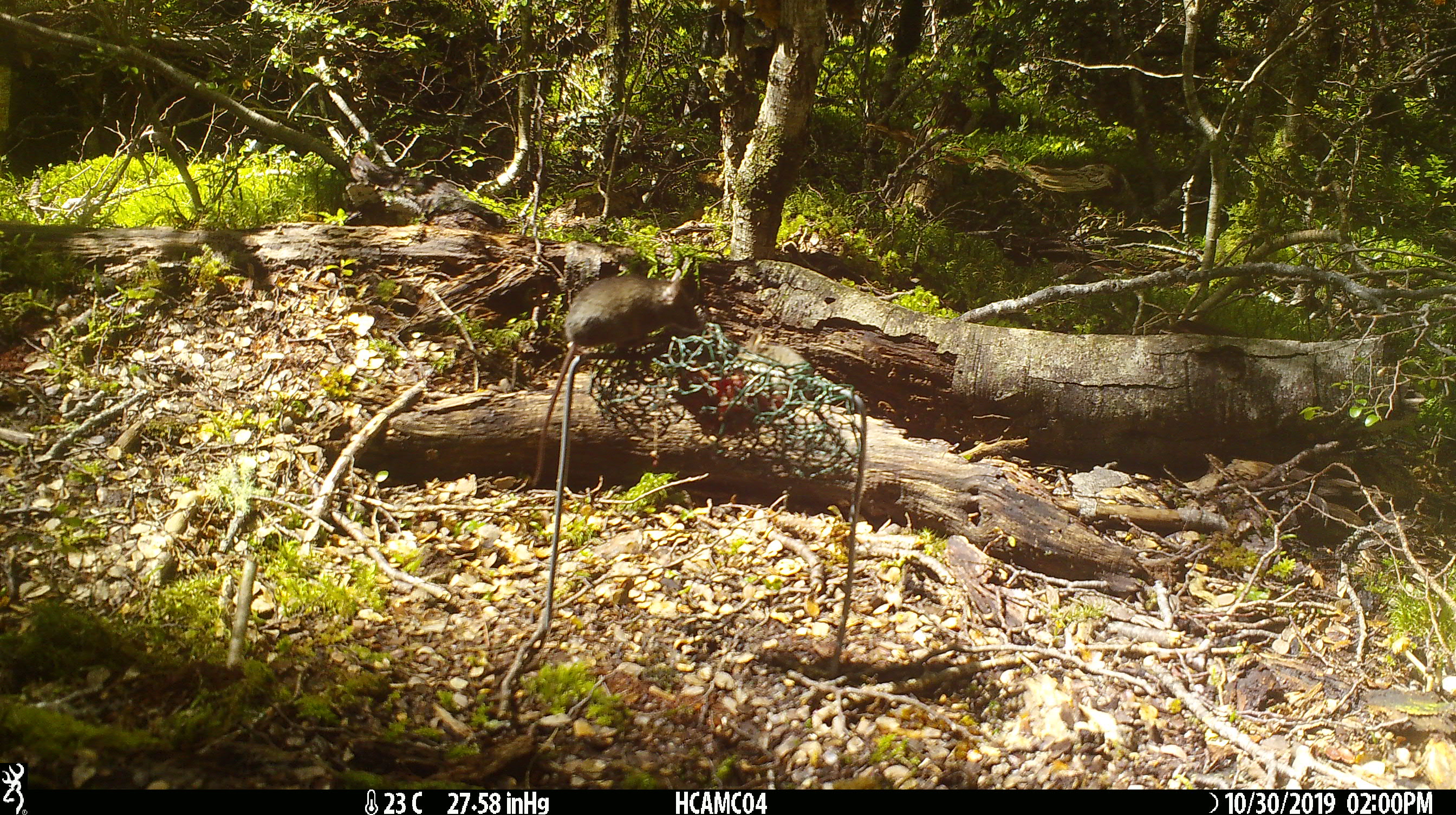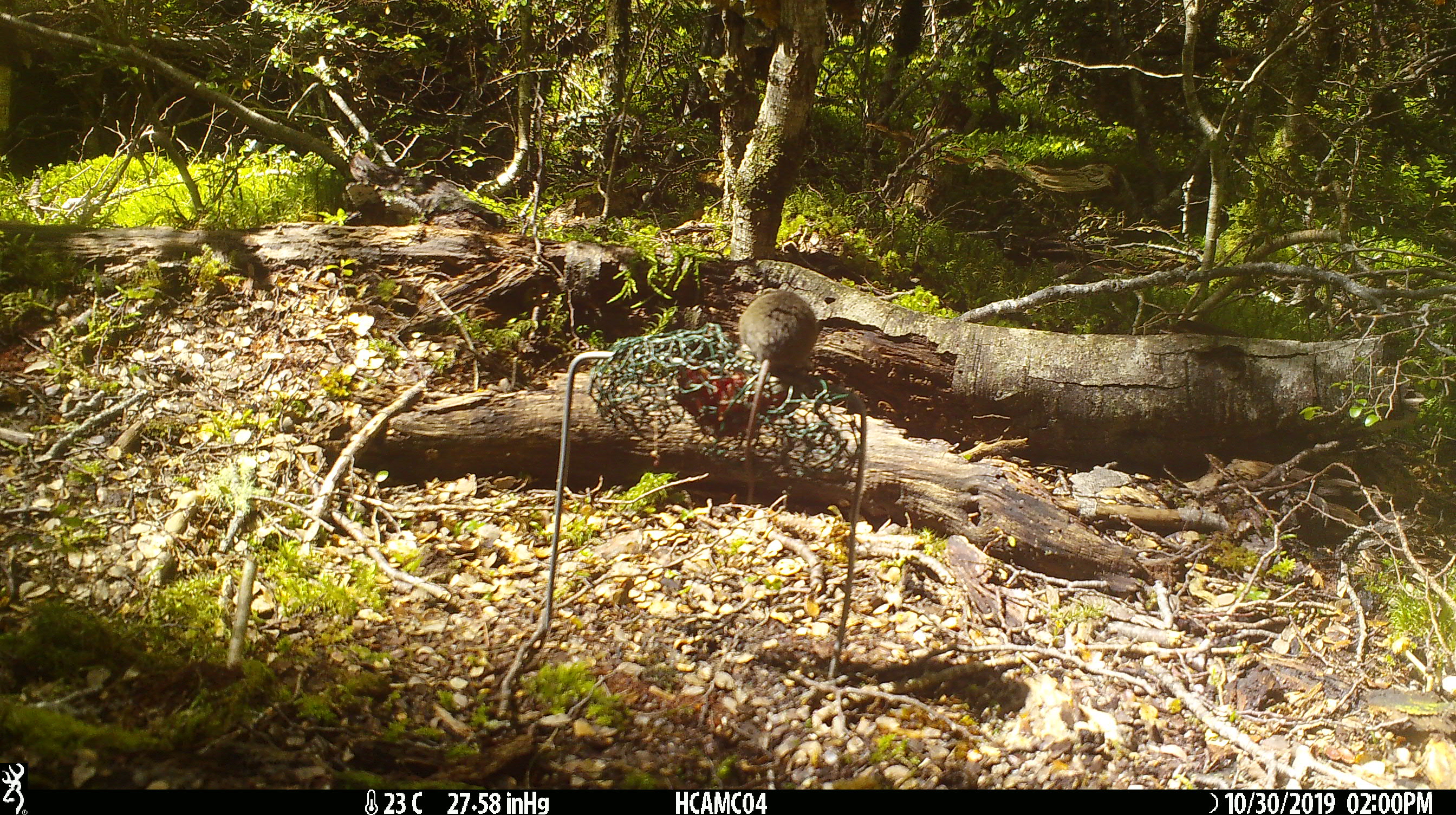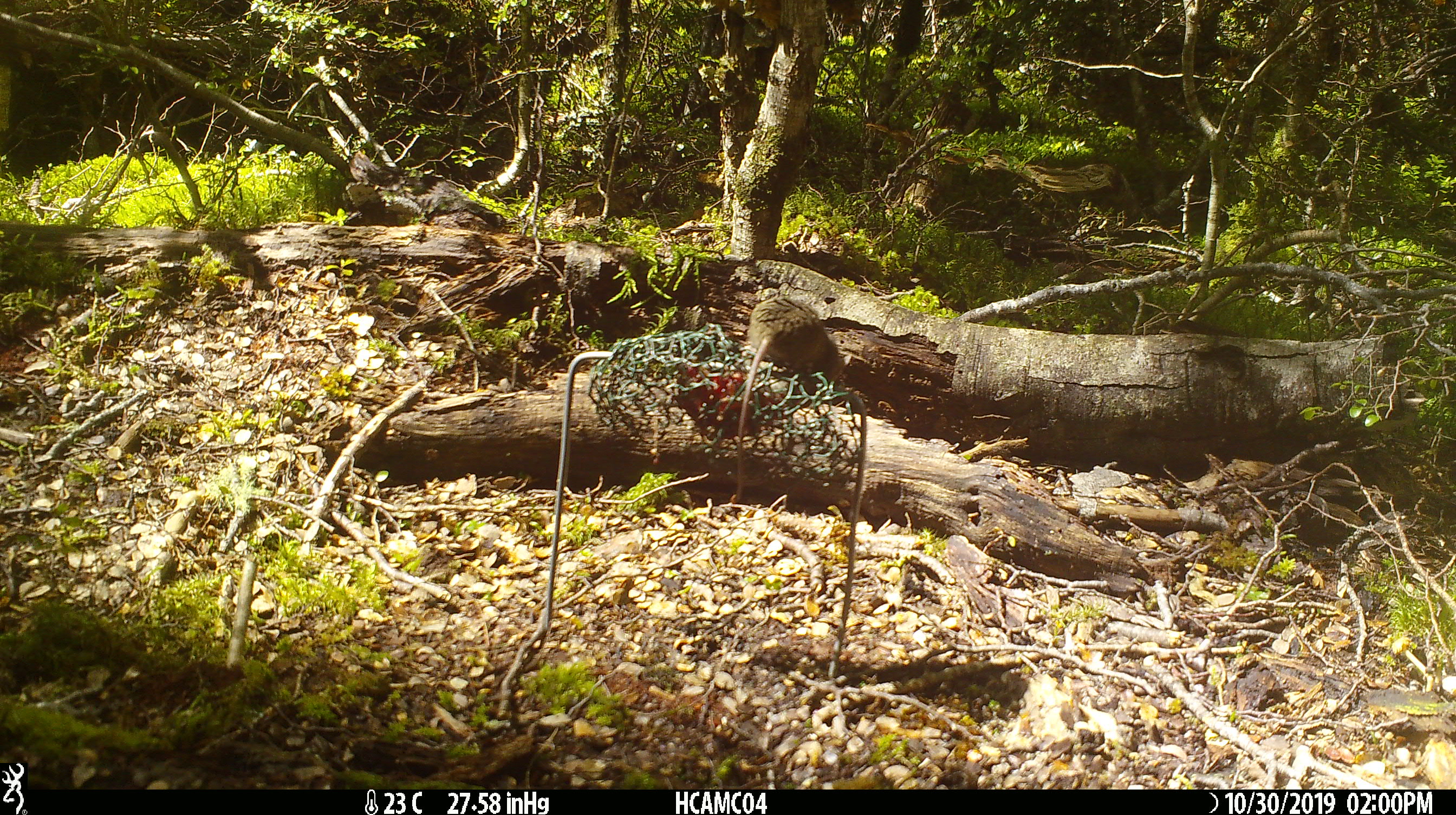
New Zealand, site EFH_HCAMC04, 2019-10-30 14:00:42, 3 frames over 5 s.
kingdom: Animalia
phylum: Chordata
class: Mammalia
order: Rodentia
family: Muridae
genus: Mus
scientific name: Mus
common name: mouse